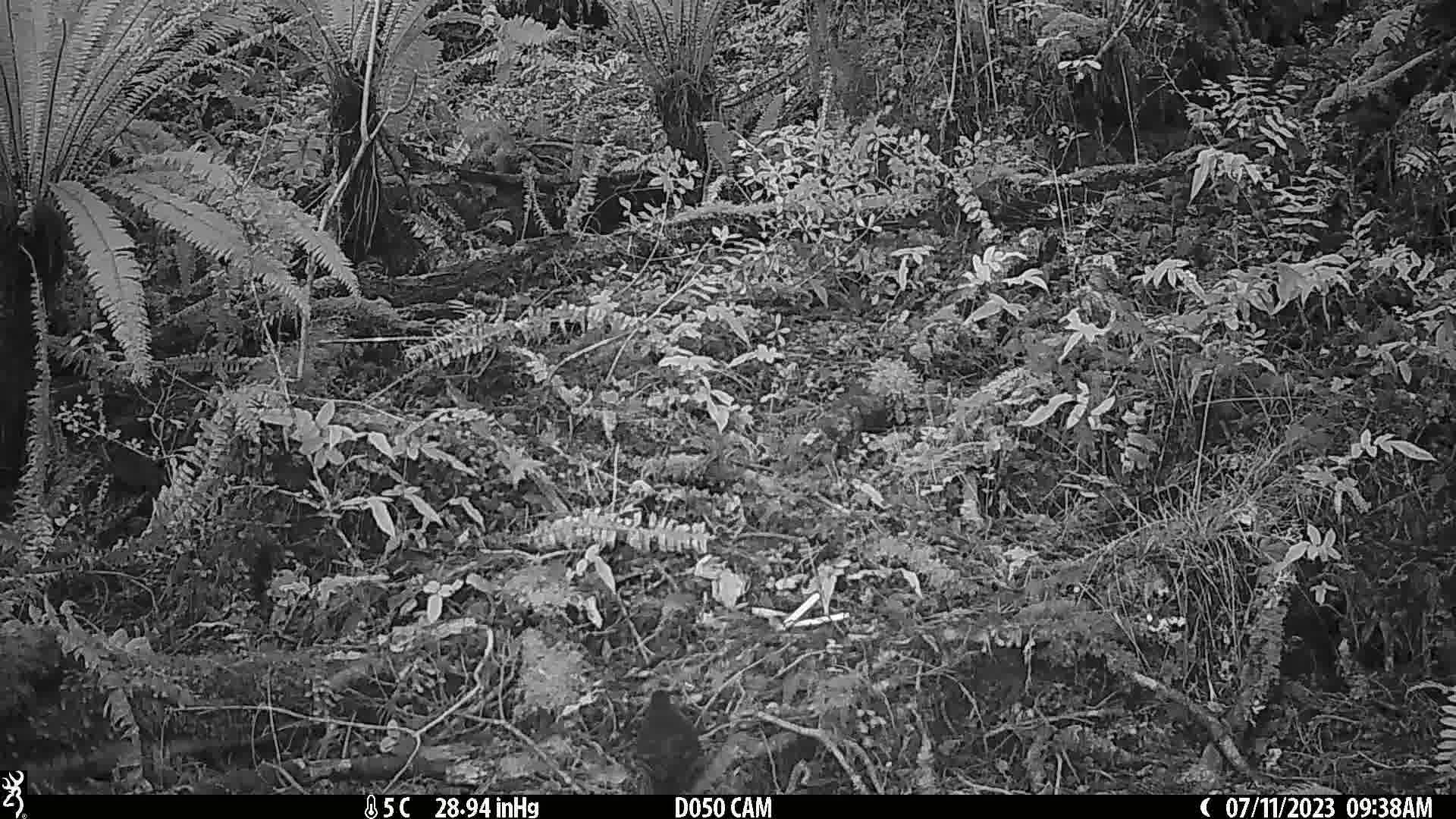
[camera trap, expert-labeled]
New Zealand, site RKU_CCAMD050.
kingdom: Animalia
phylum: Chordata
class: Aves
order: Passeriformes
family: Turdidae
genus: Turdus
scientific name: Turdus merula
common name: eurasian blackbird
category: blackbird